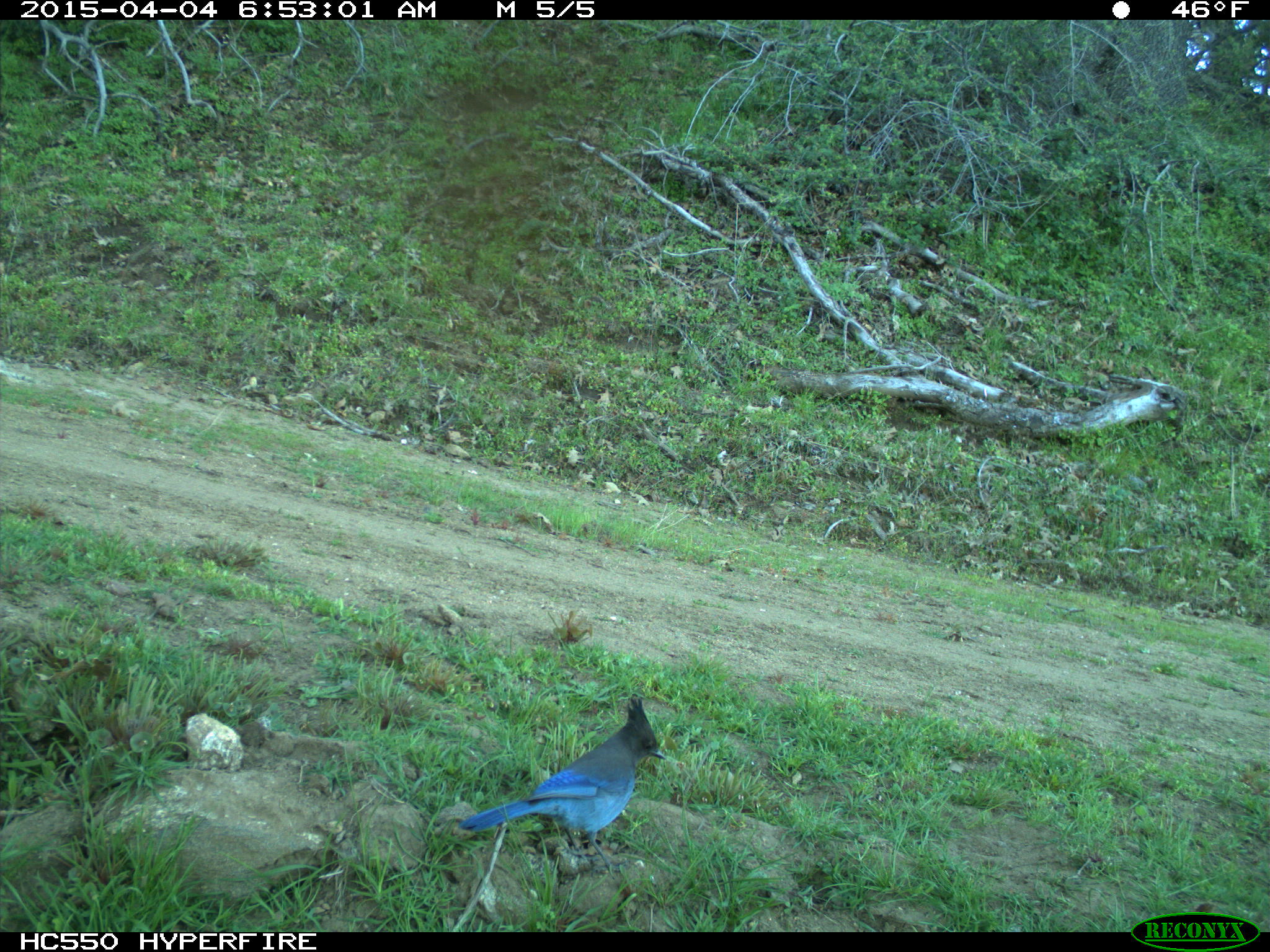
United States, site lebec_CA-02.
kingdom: Animalia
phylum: Chordata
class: Aves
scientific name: Aves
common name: birds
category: unidentified bird